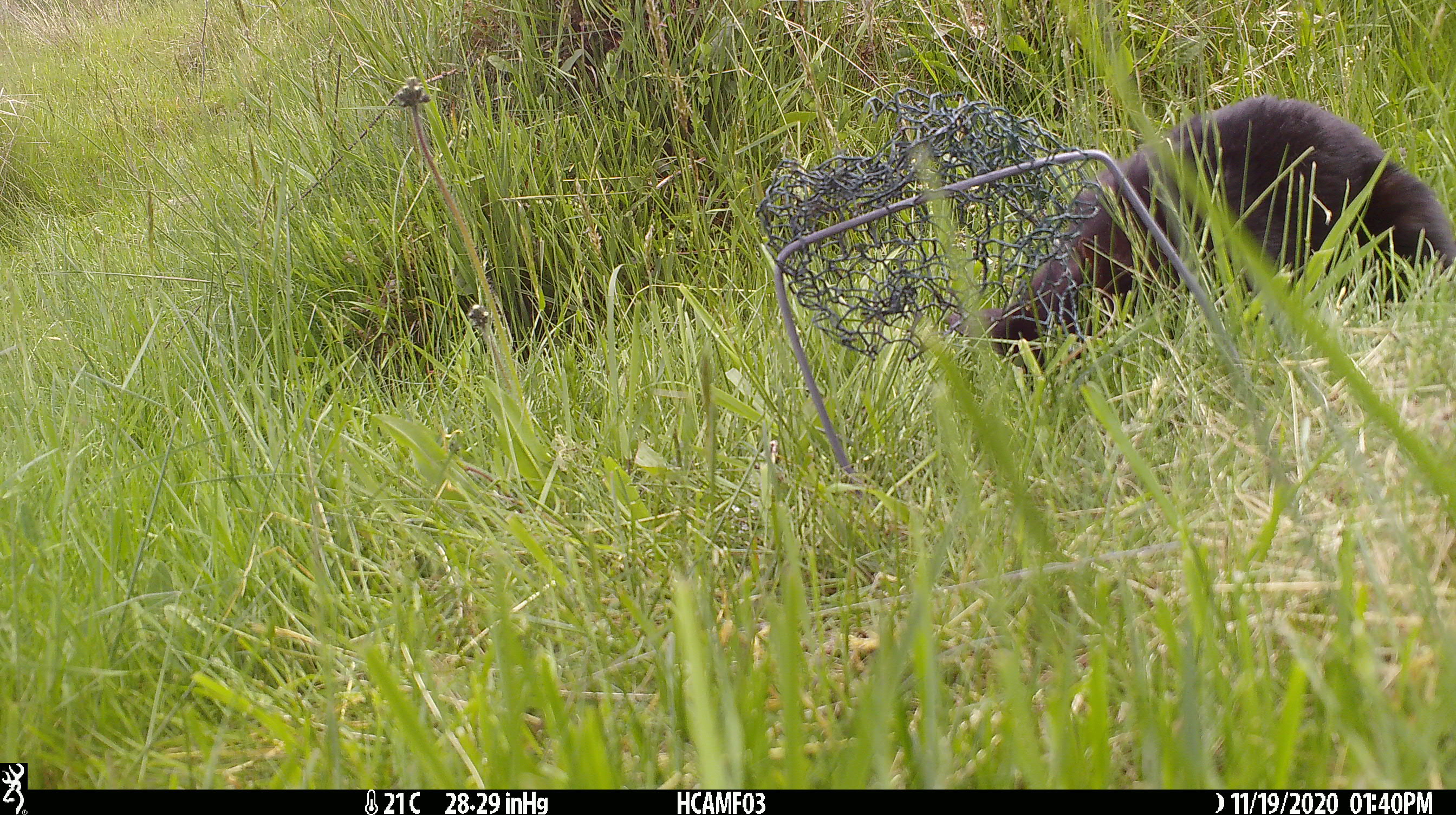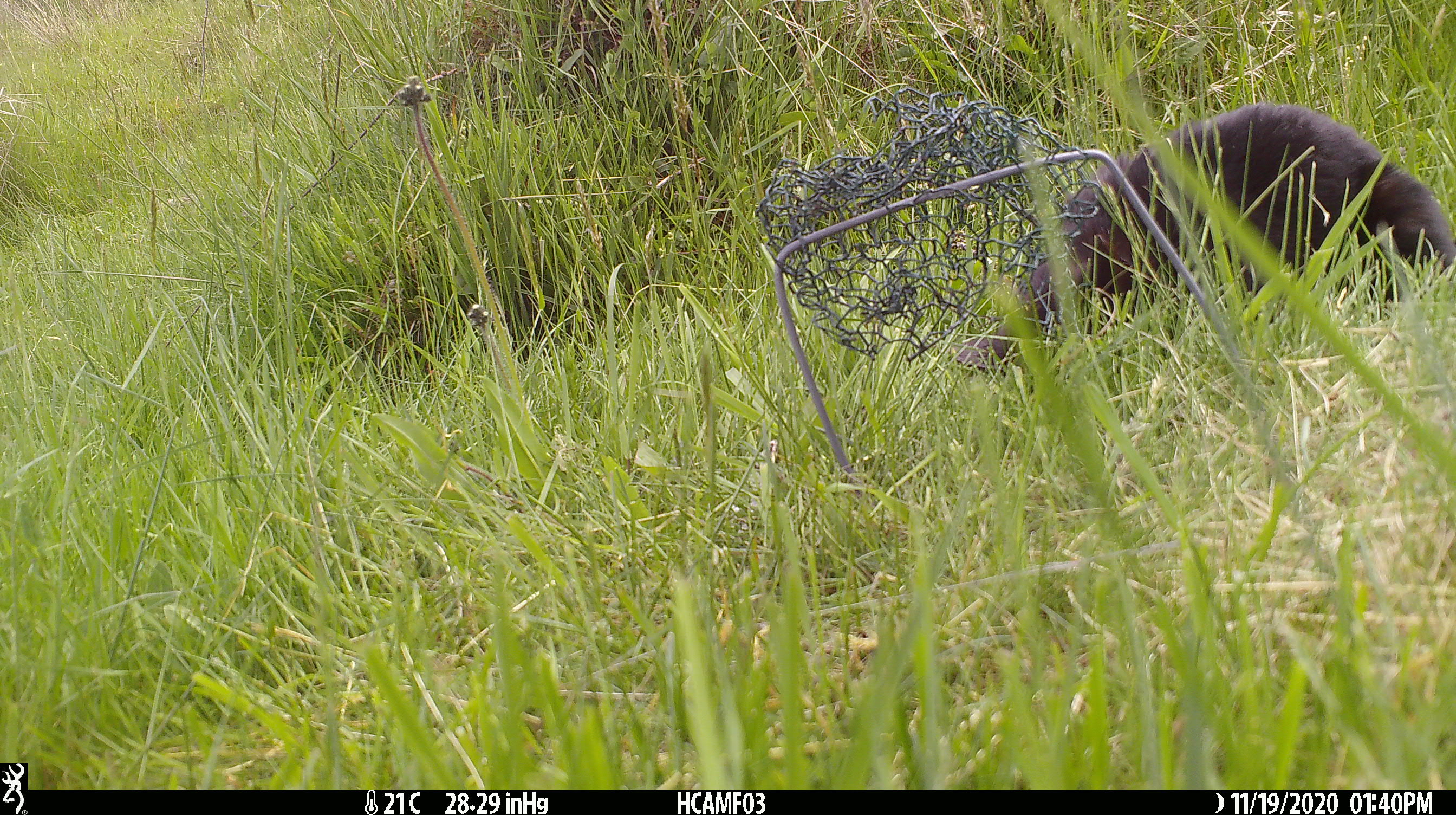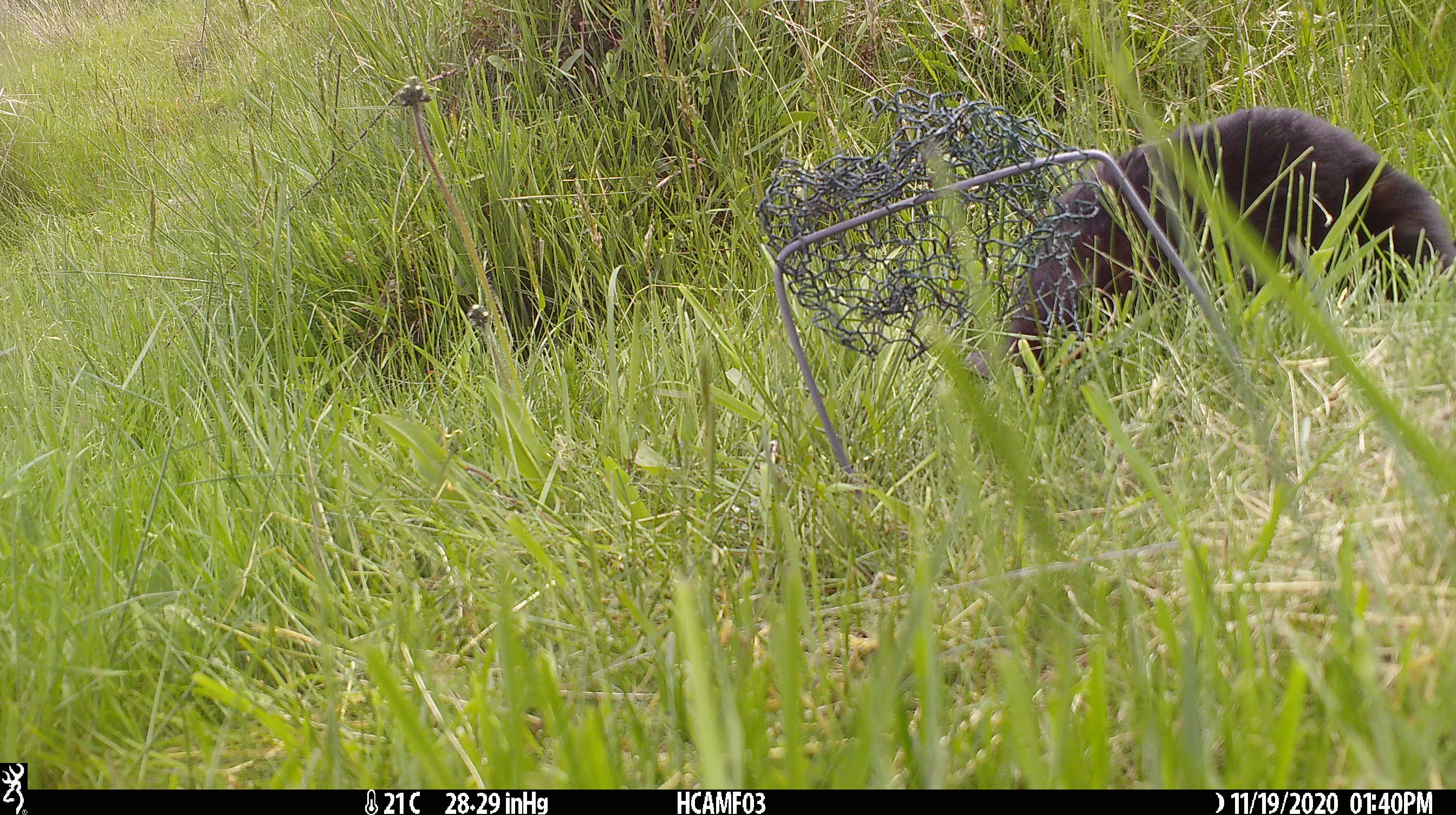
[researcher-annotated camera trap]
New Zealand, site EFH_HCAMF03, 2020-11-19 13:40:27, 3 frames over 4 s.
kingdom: Animalia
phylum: Chordata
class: Mammalia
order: Carnivora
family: Felidae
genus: Felis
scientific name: Felis catus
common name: domestic cat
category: cat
Cat (domestic cat) (Felis catus).